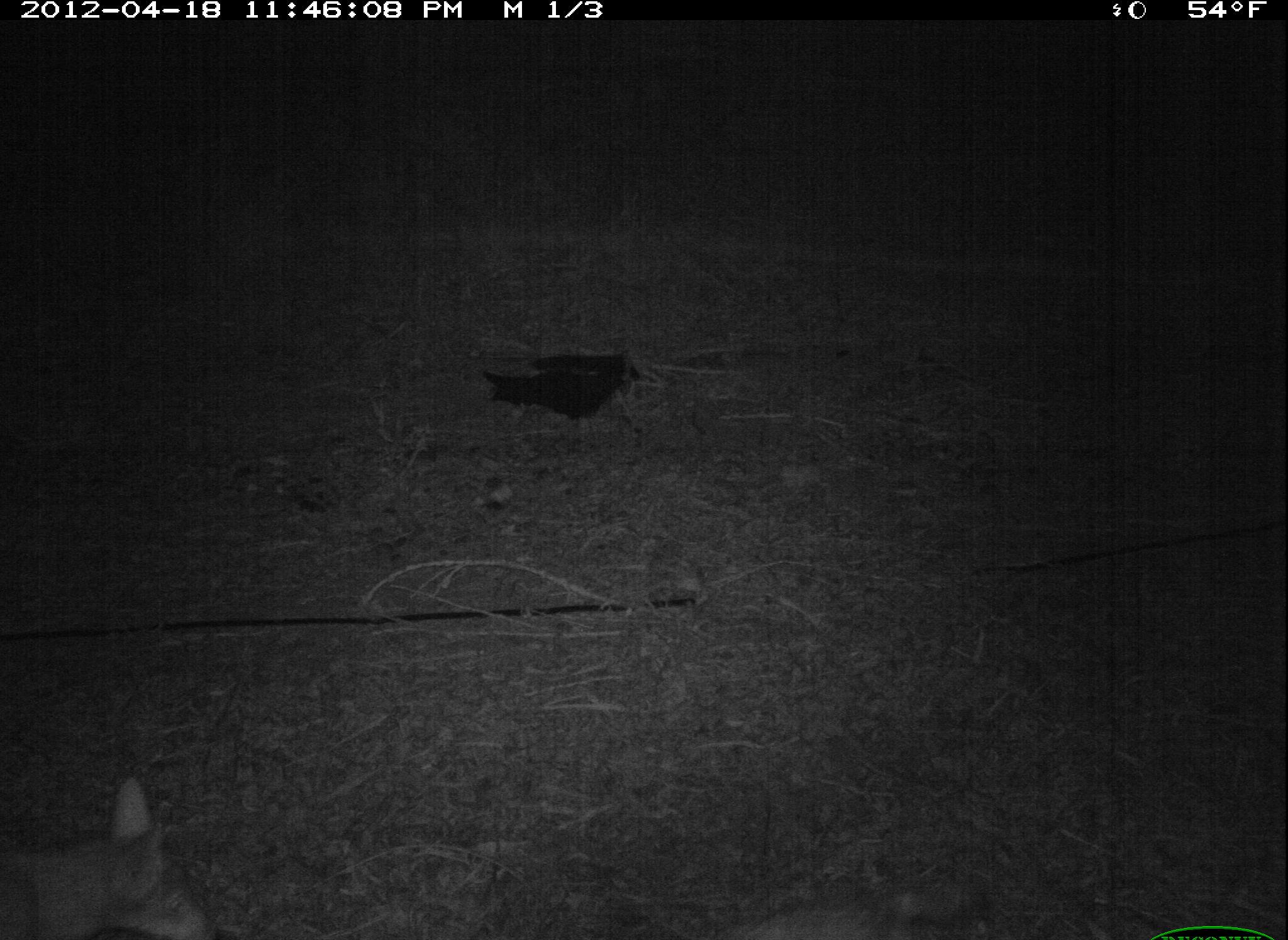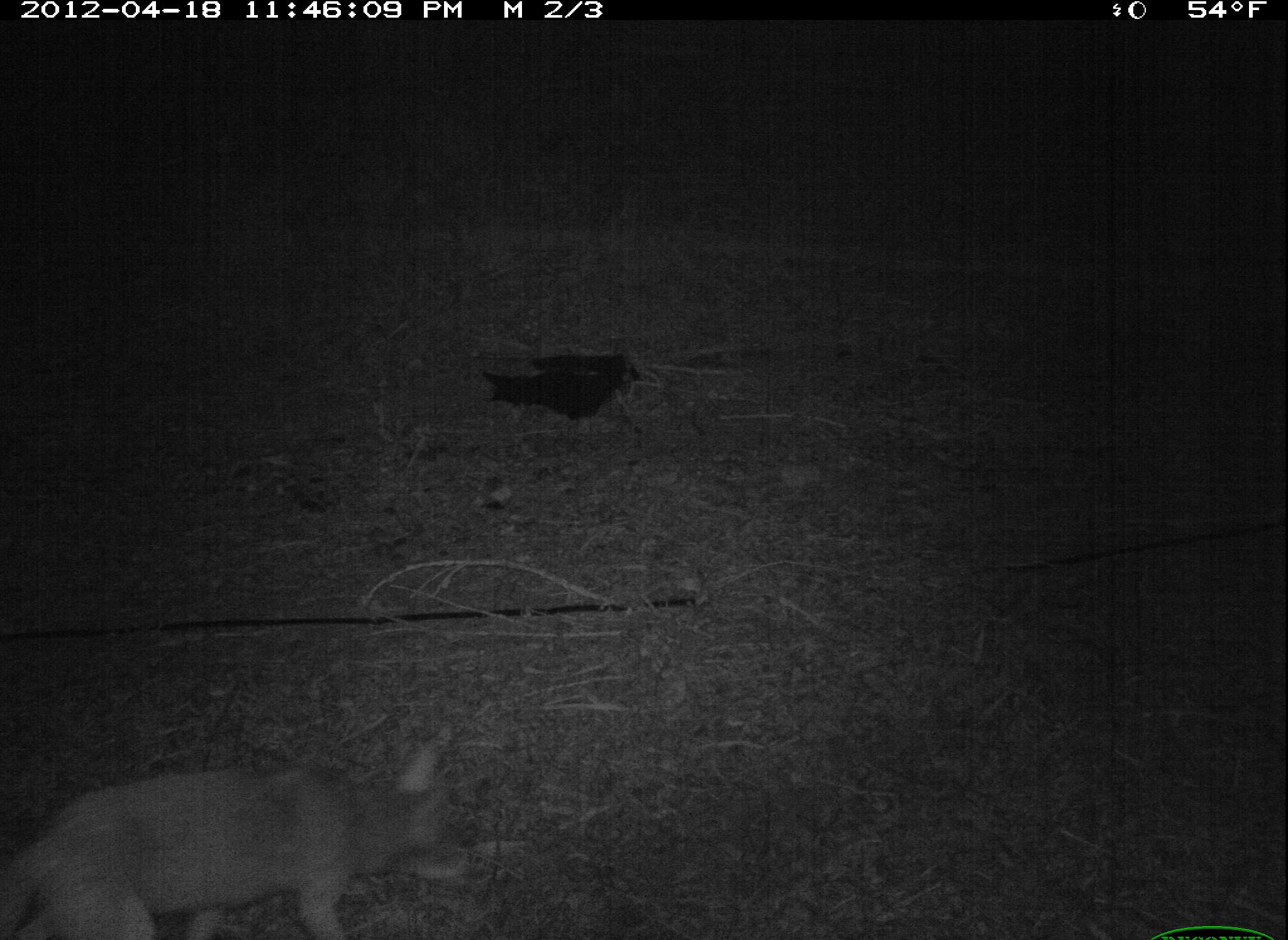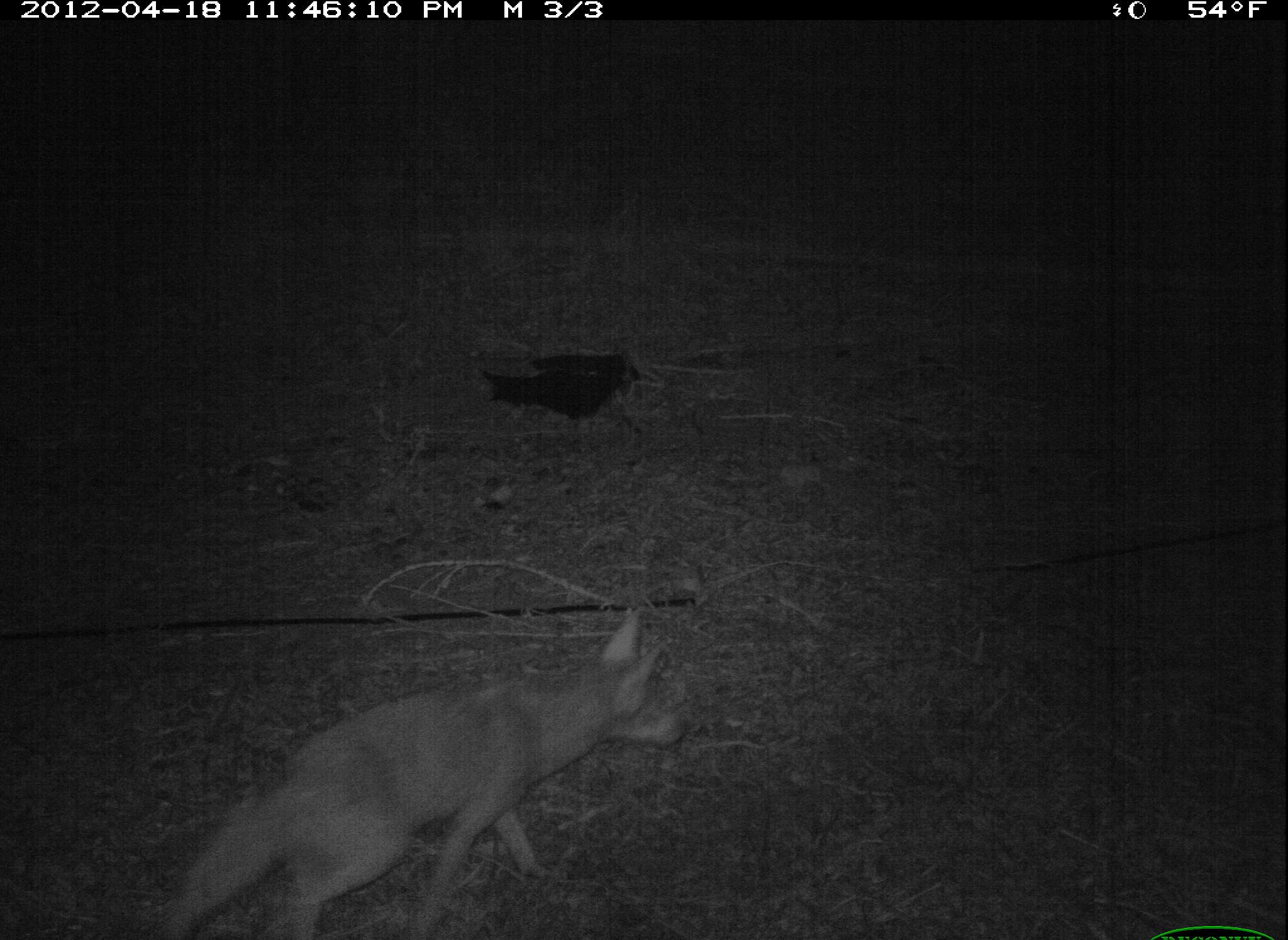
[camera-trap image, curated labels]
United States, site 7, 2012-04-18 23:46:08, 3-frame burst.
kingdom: Animalia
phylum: Chordata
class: Mammalia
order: Carnivora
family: Canidae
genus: Canis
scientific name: Canis latrans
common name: coyote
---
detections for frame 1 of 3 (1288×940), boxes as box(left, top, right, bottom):
coyote: box(2, 770, 235, 937)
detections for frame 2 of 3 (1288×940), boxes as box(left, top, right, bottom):
coyote: box(27, 731, 491, 926)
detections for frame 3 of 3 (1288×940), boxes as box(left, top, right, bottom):
coyote: box(177, 610, 697, 937)